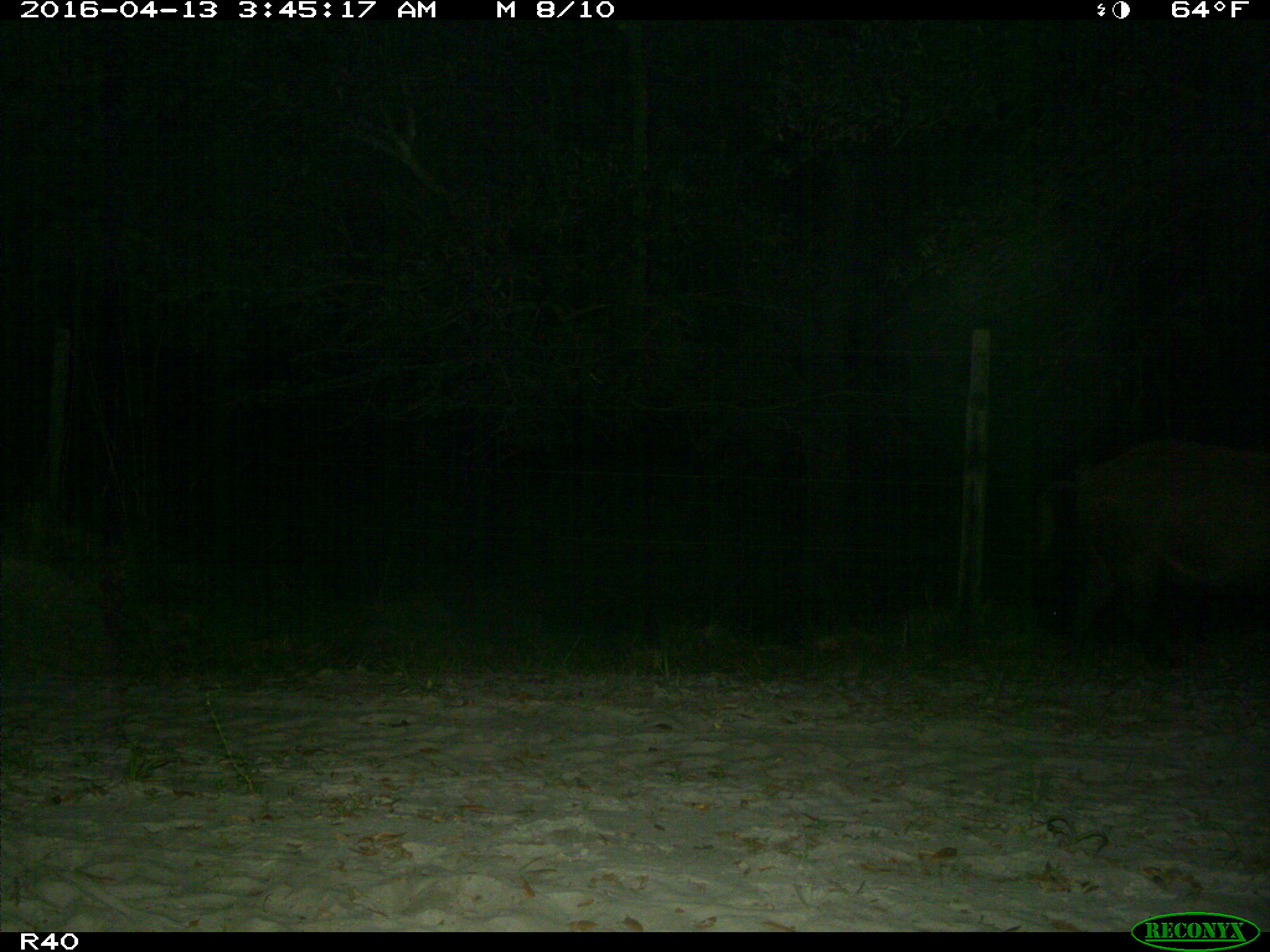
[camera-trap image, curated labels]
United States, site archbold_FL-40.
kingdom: Animalia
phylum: Chordata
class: Mammalia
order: Artiodactyla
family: Suidae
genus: Sus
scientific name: Sus scrofa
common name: wild boar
Sus scrofa (wild boar).